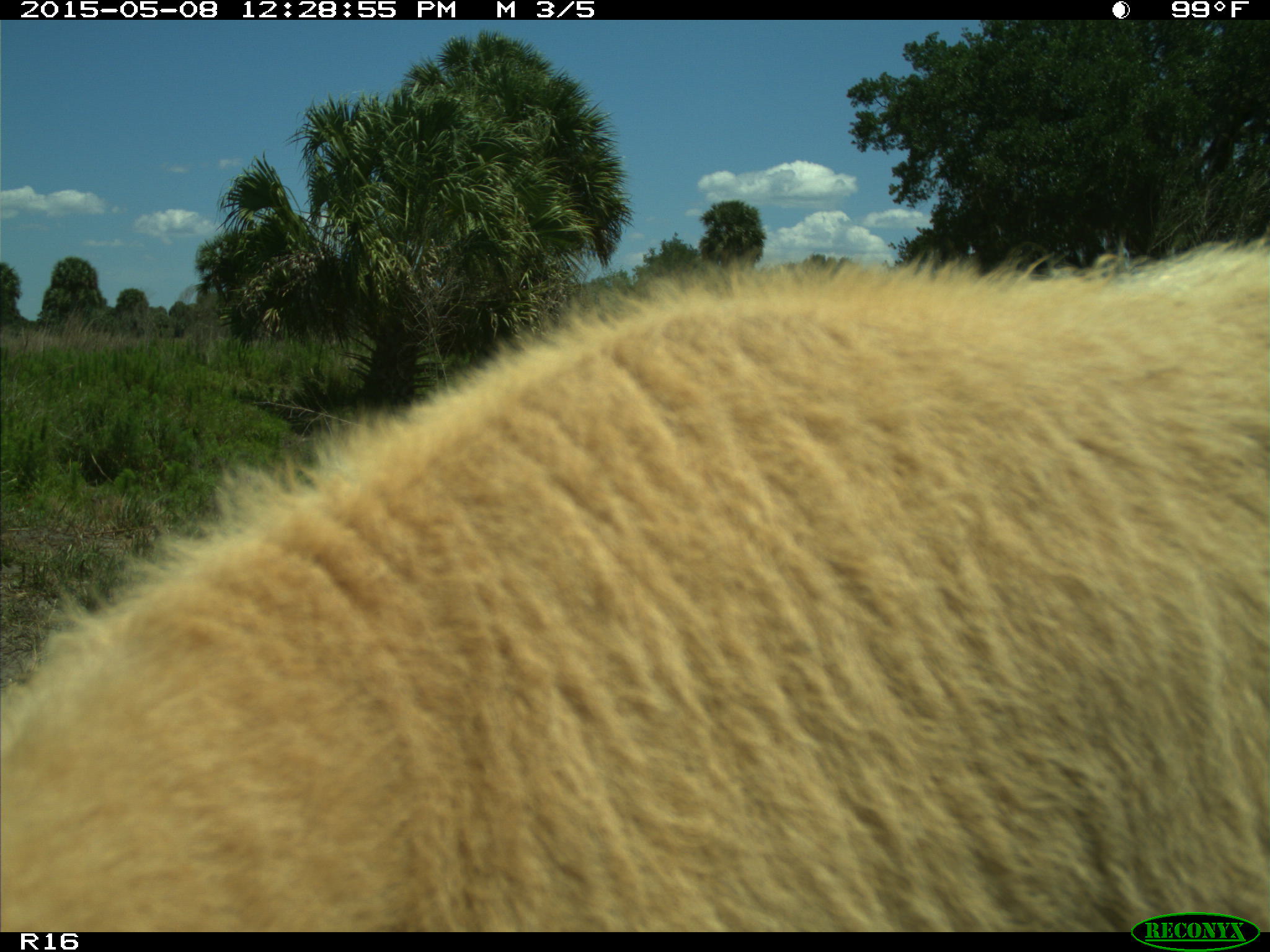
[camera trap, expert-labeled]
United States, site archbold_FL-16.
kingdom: Animalia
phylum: Chordata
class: Mammalia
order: Artiodactyla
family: Bovidae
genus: Bos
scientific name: Bos taurus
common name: domestic cow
Bos taurus (domestic cow).